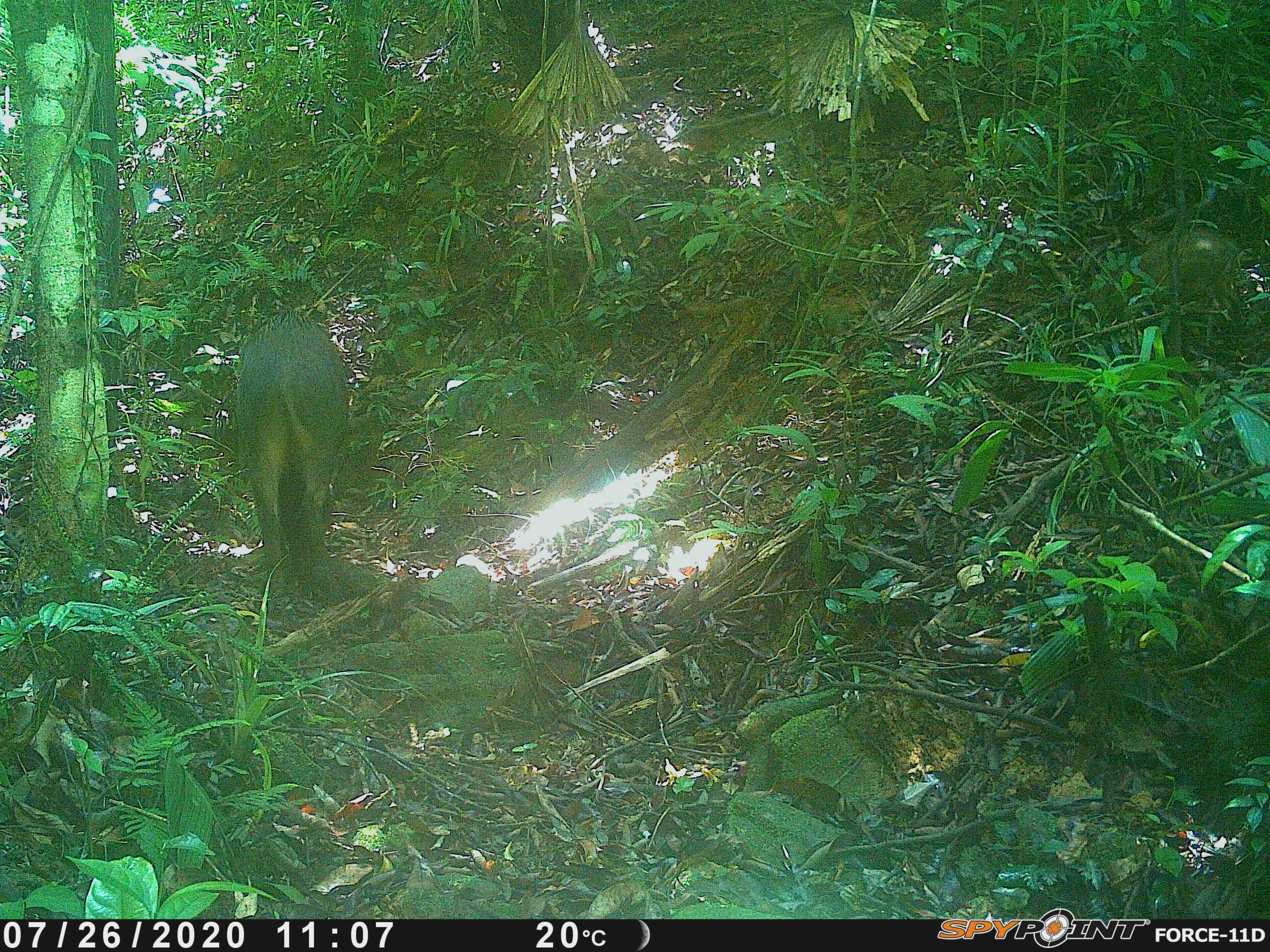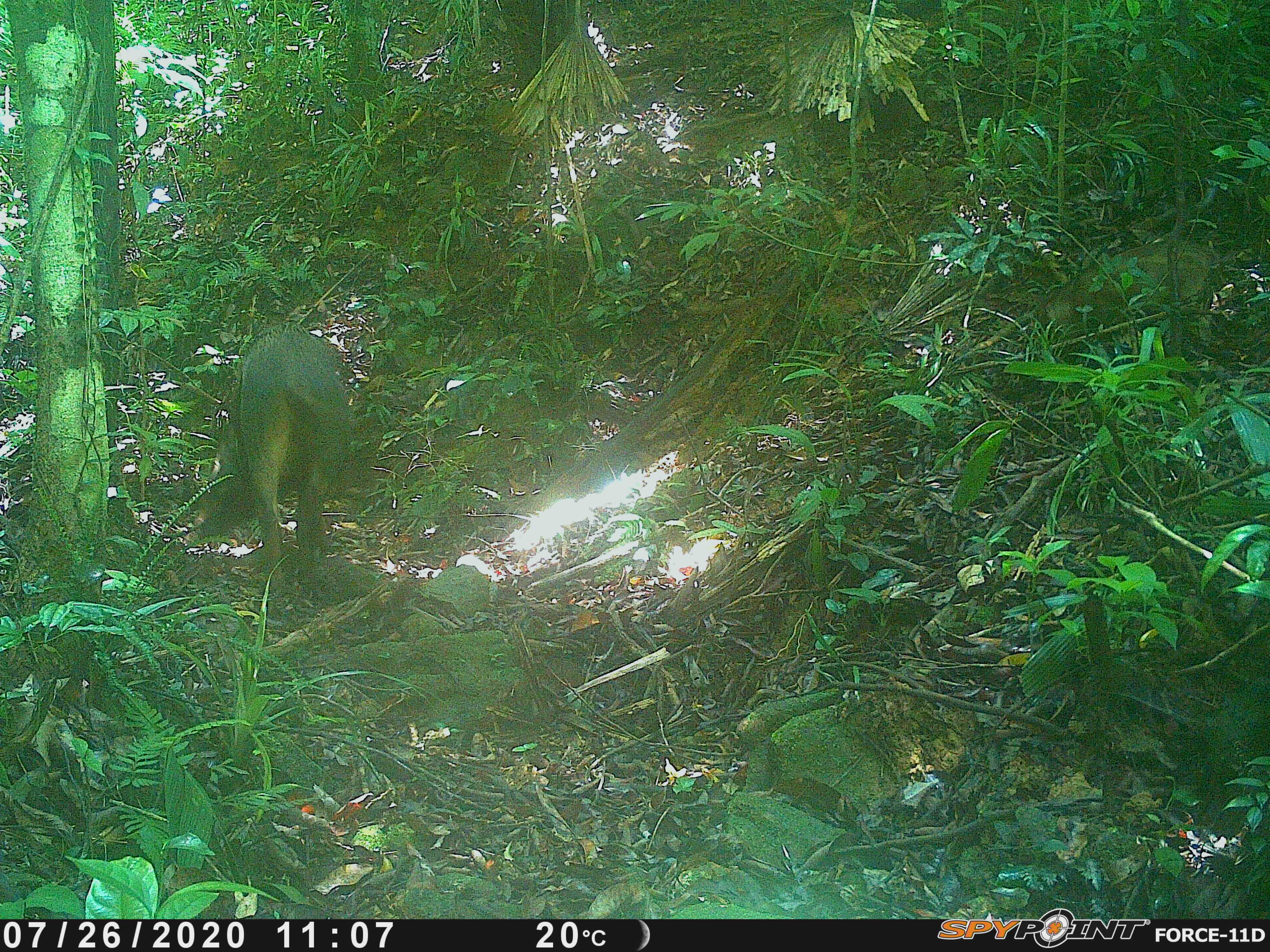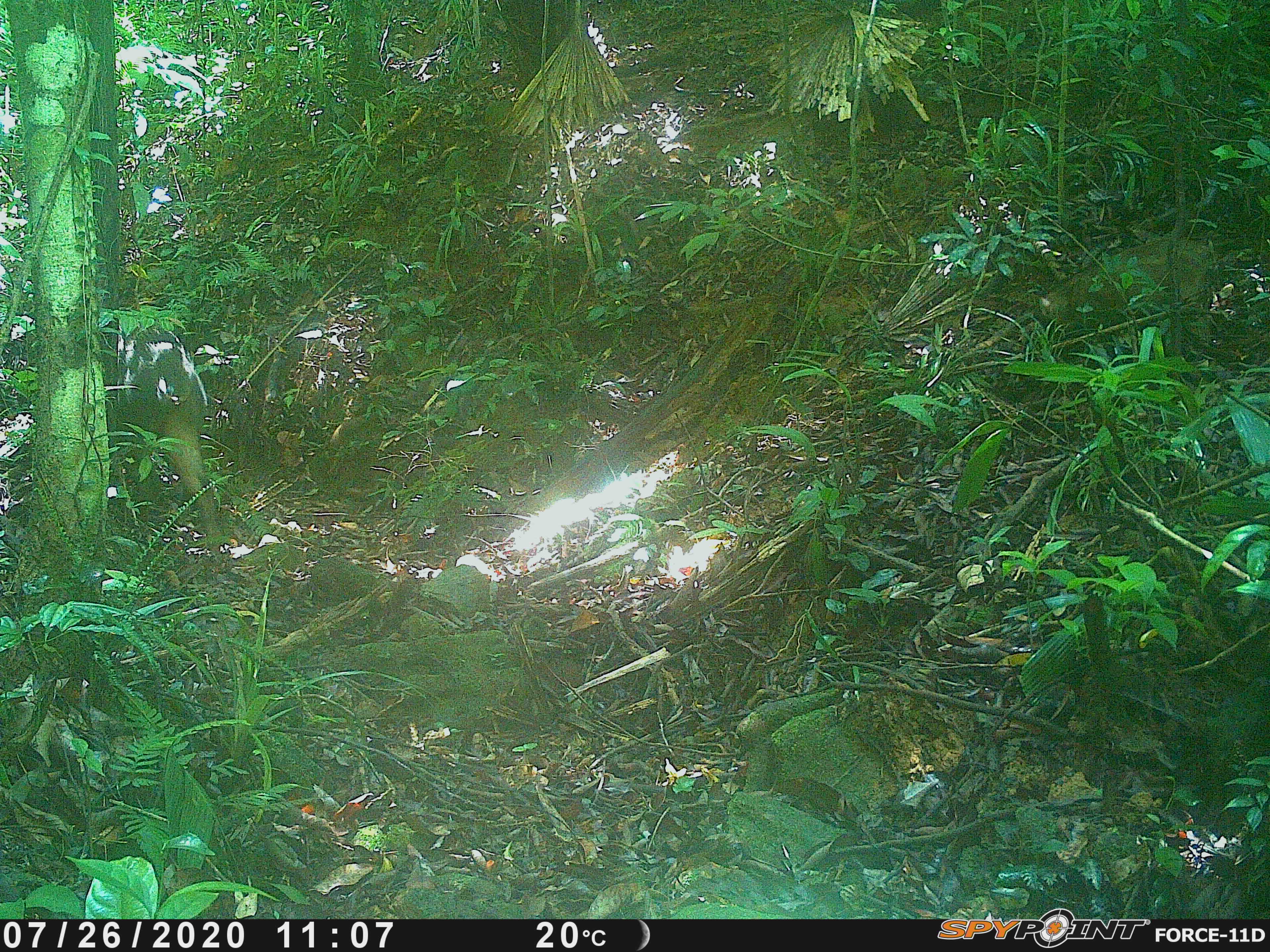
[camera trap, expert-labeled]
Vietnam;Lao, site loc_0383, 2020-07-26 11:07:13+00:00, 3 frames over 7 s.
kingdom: Animalia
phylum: Chordata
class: Mammalia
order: Artiodactyla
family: Suidae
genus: Sus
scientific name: Sus scrofa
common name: eurasian wild pig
Eurasian wild pig (Sus scrofa). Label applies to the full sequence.